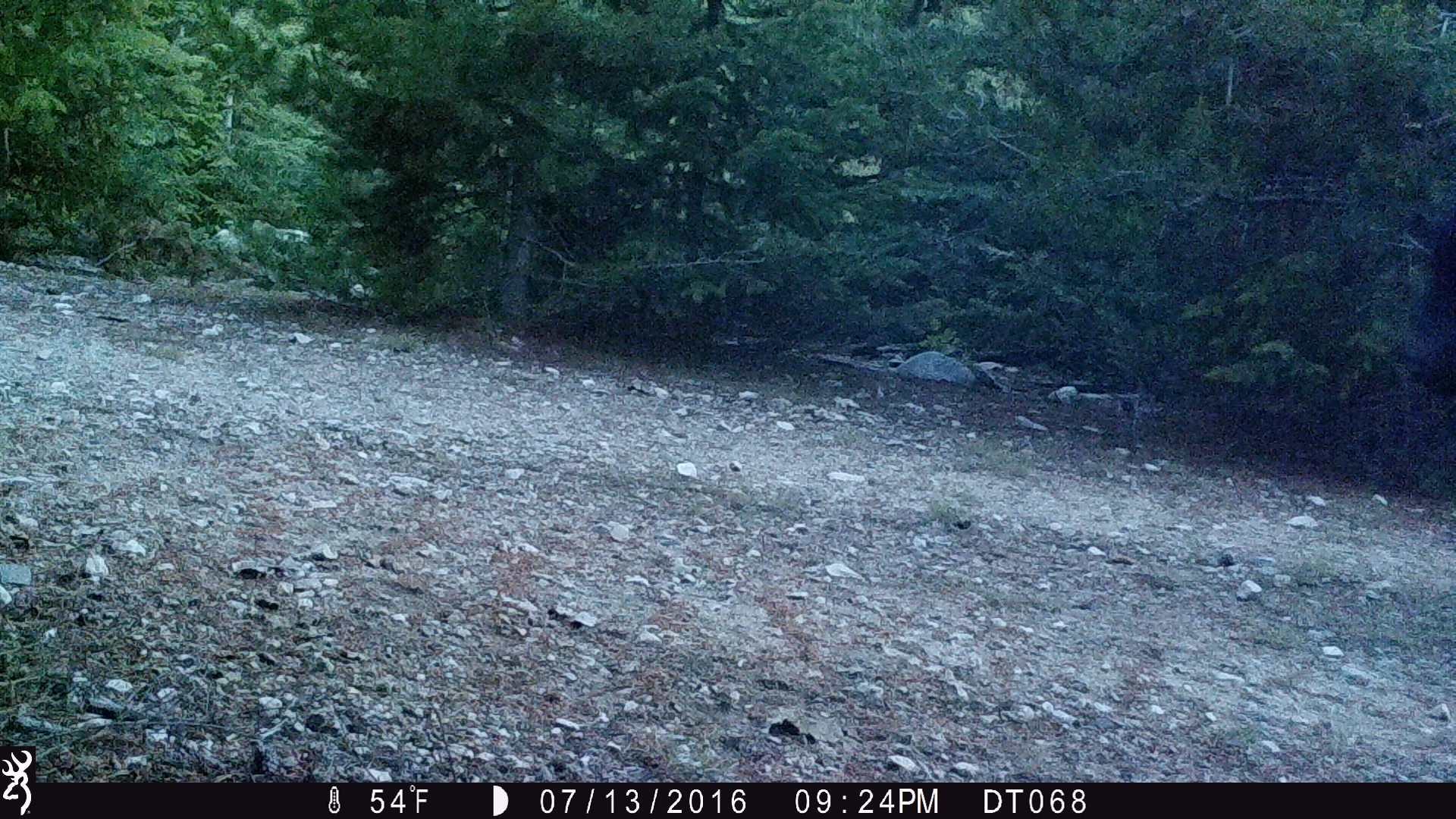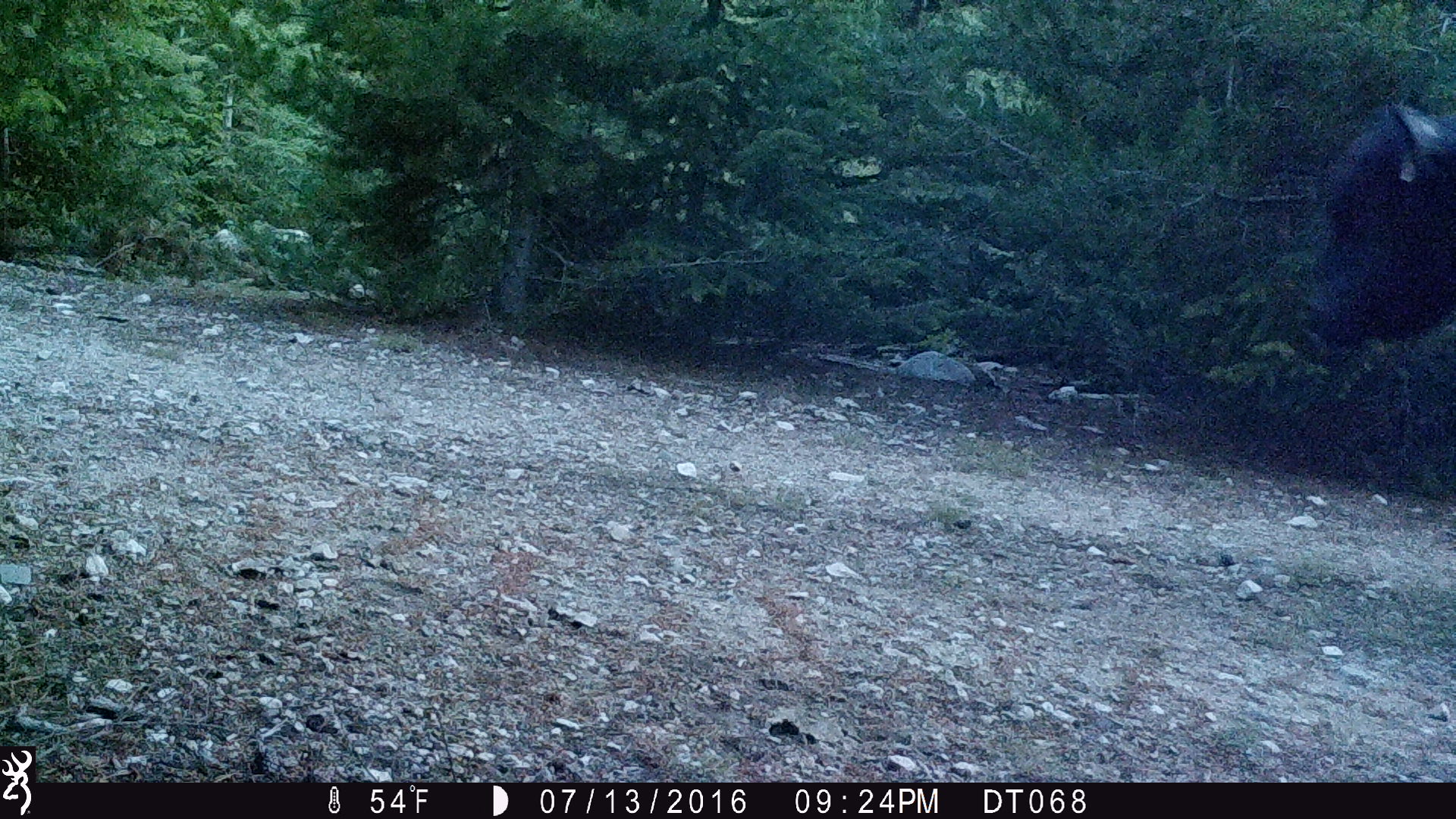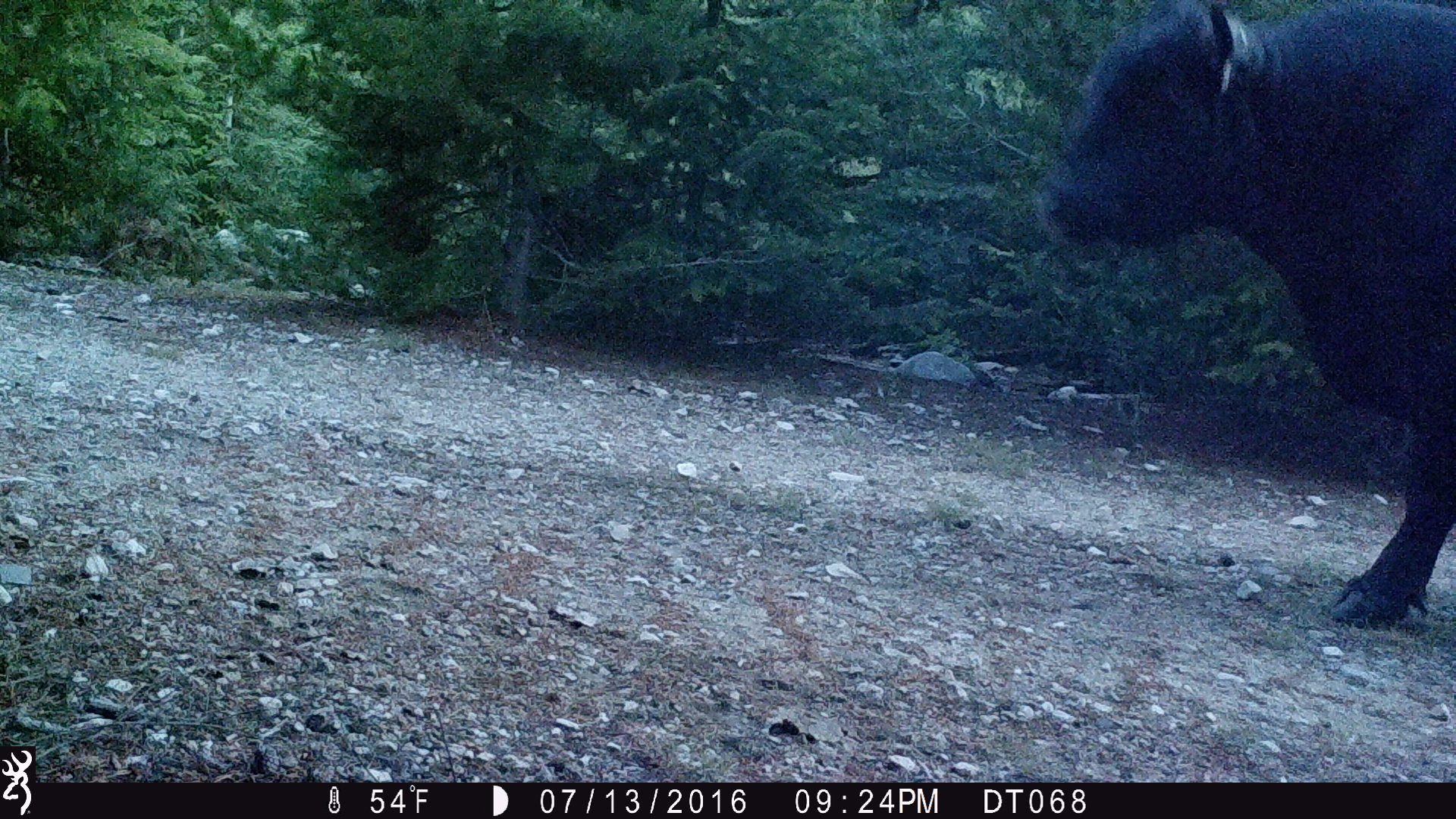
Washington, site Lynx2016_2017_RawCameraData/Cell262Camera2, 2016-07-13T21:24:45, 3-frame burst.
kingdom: Animalia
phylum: Chordata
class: Mammalia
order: Artiodactyla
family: Bovidae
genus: Bos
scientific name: Bos taurus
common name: domestic cattle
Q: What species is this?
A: Domestic cattle (Bos taurus).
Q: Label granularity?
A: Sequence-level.